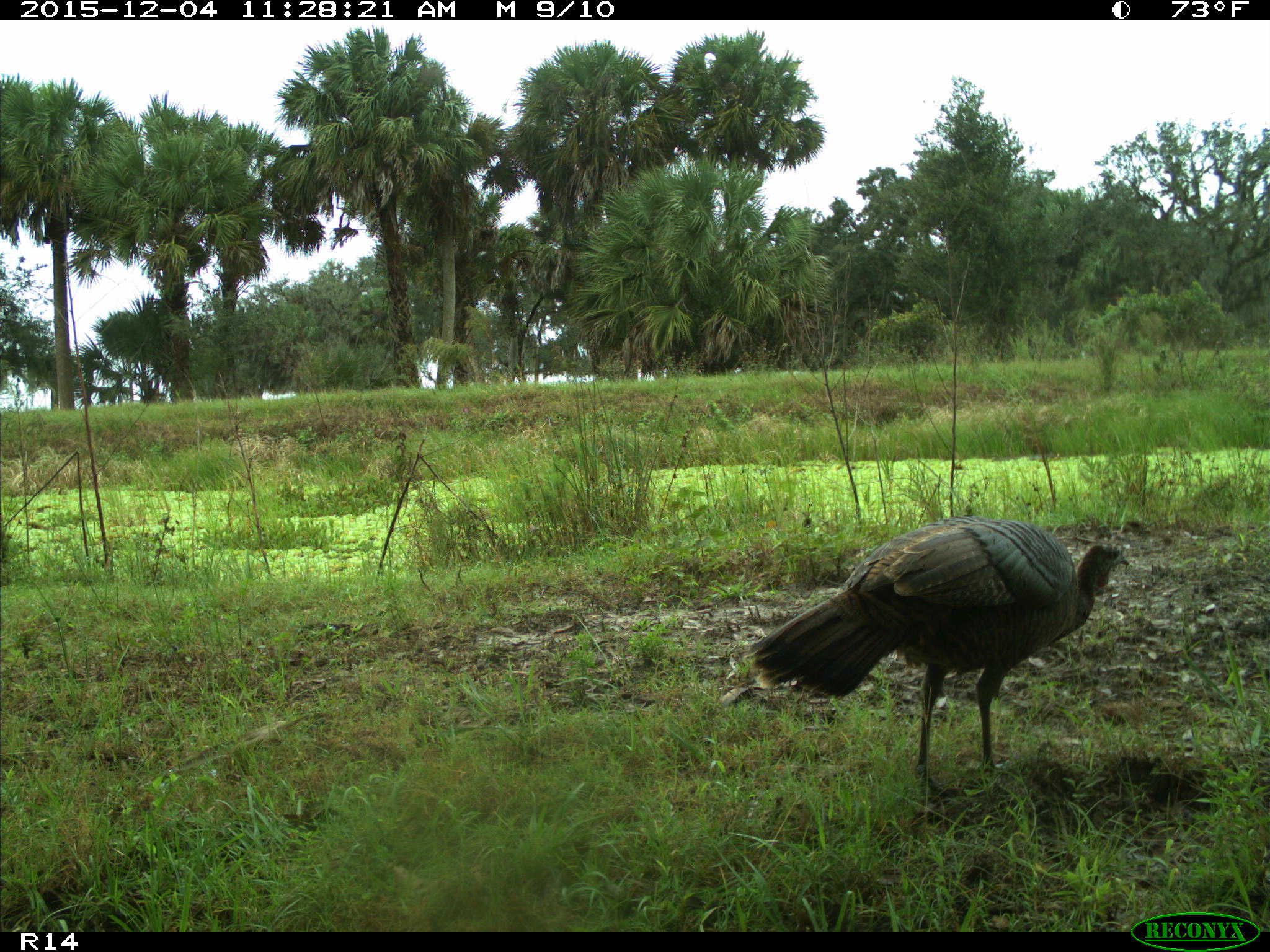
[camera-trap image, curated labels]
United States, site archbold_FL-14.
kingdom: Animalia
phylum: Chordata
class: Aves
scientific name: Aves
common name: birds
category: unidentified bird